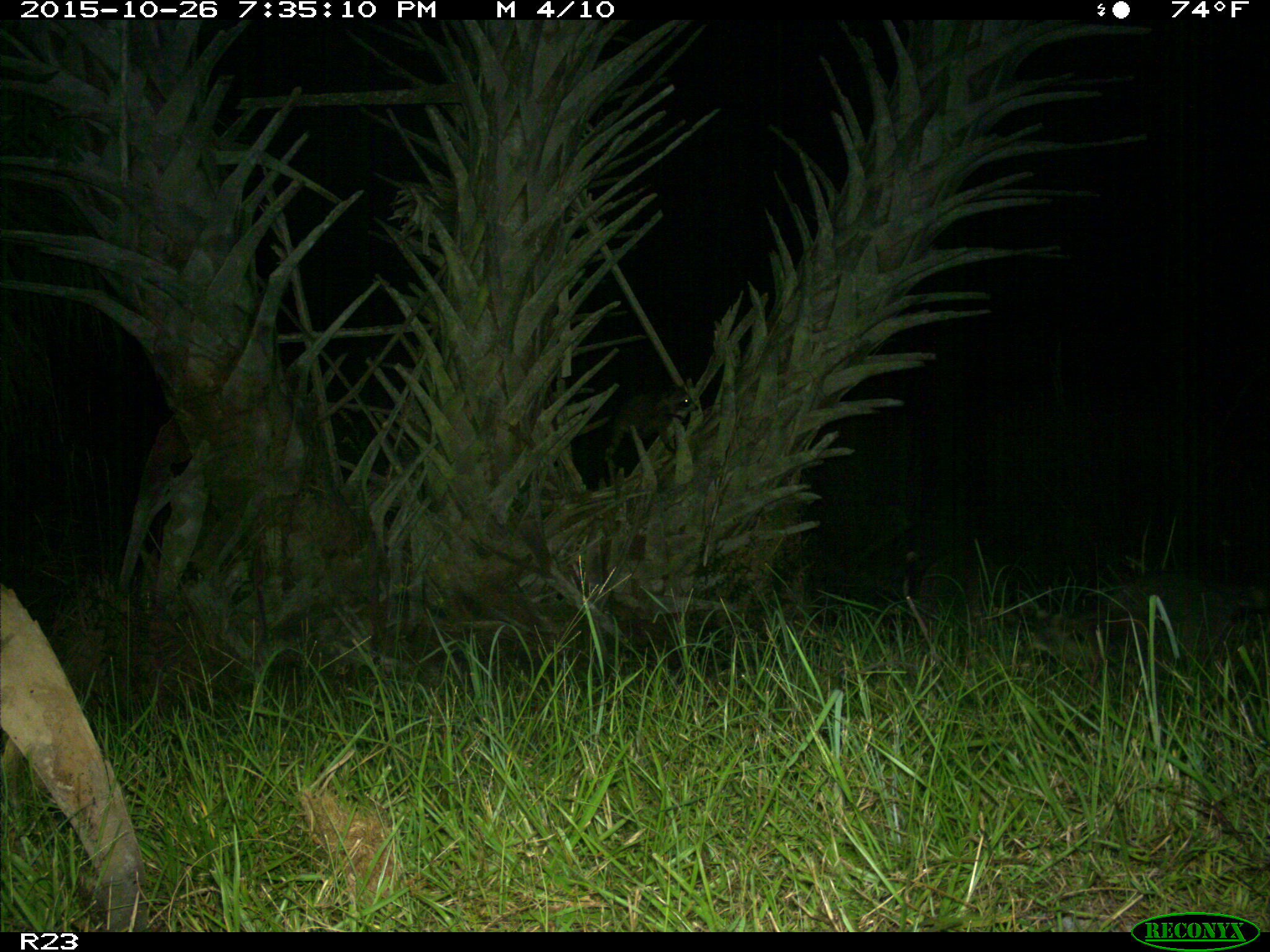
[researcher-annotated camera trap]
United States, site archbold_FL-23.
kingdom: Animalia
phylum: Chordata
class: Mammalia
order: Carnivora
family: Procyonidae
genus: Procyon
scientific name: Procyon lotor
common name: common raccoon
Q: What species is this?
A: Procyon lotor (common raccoon).